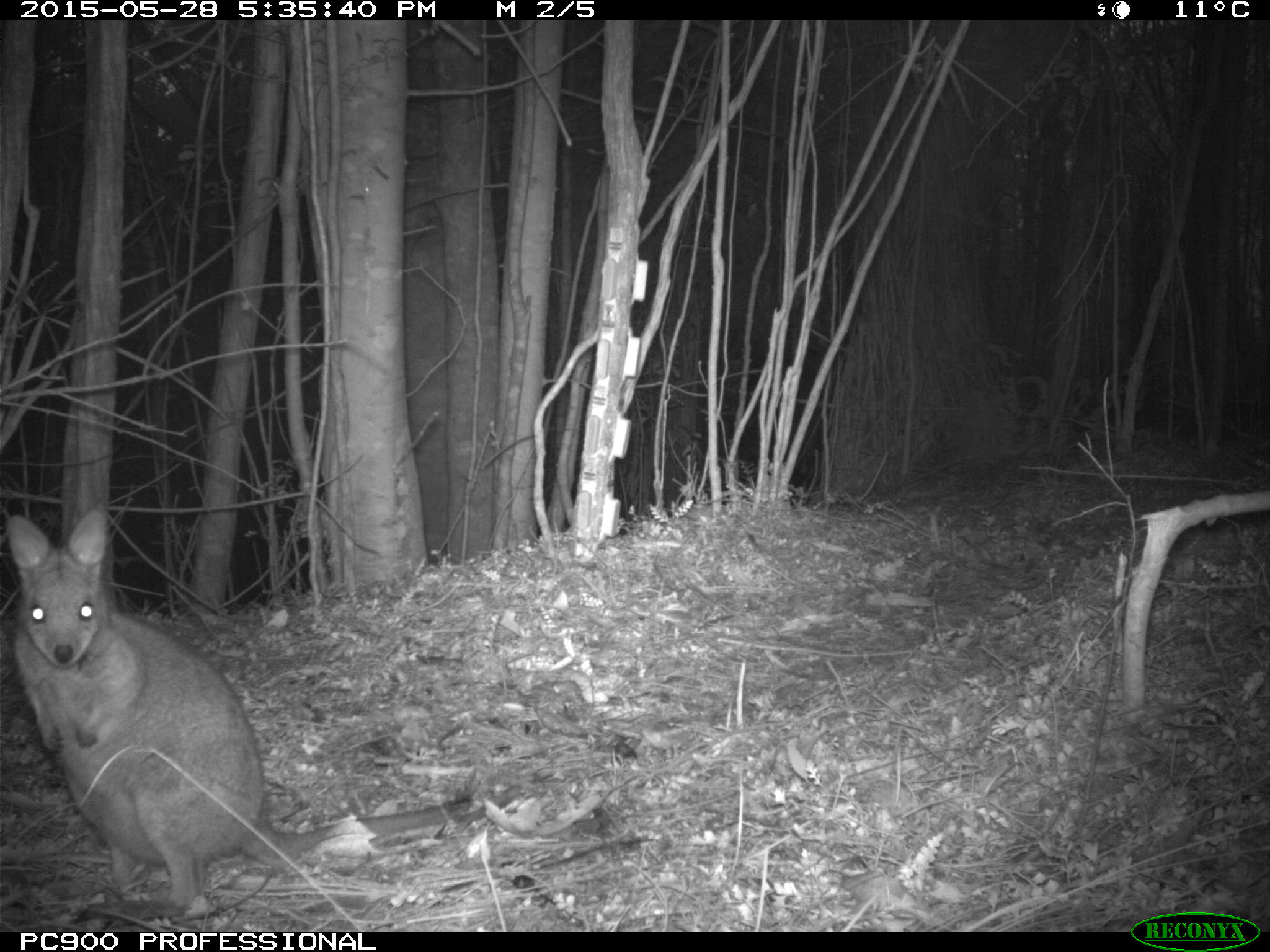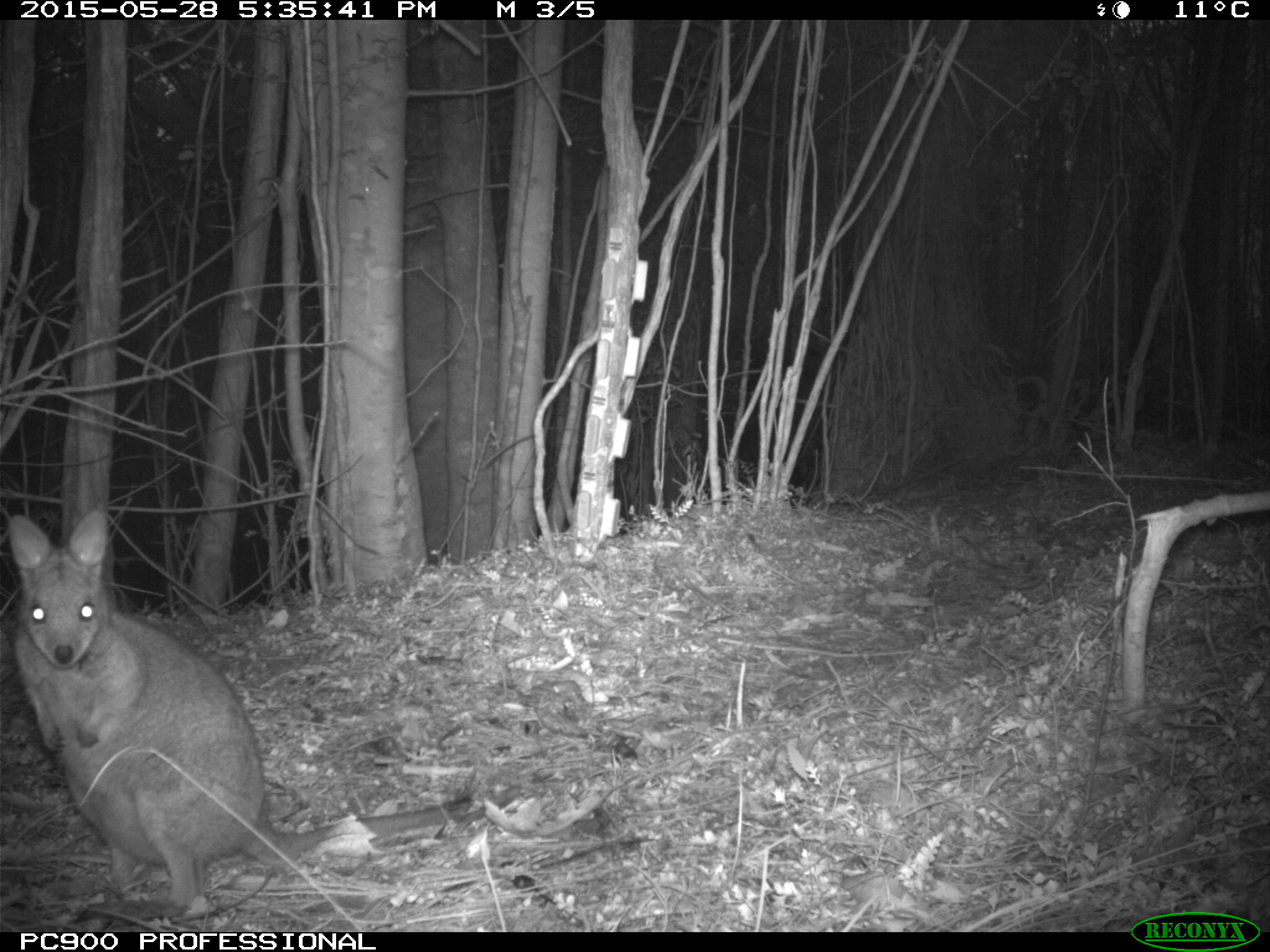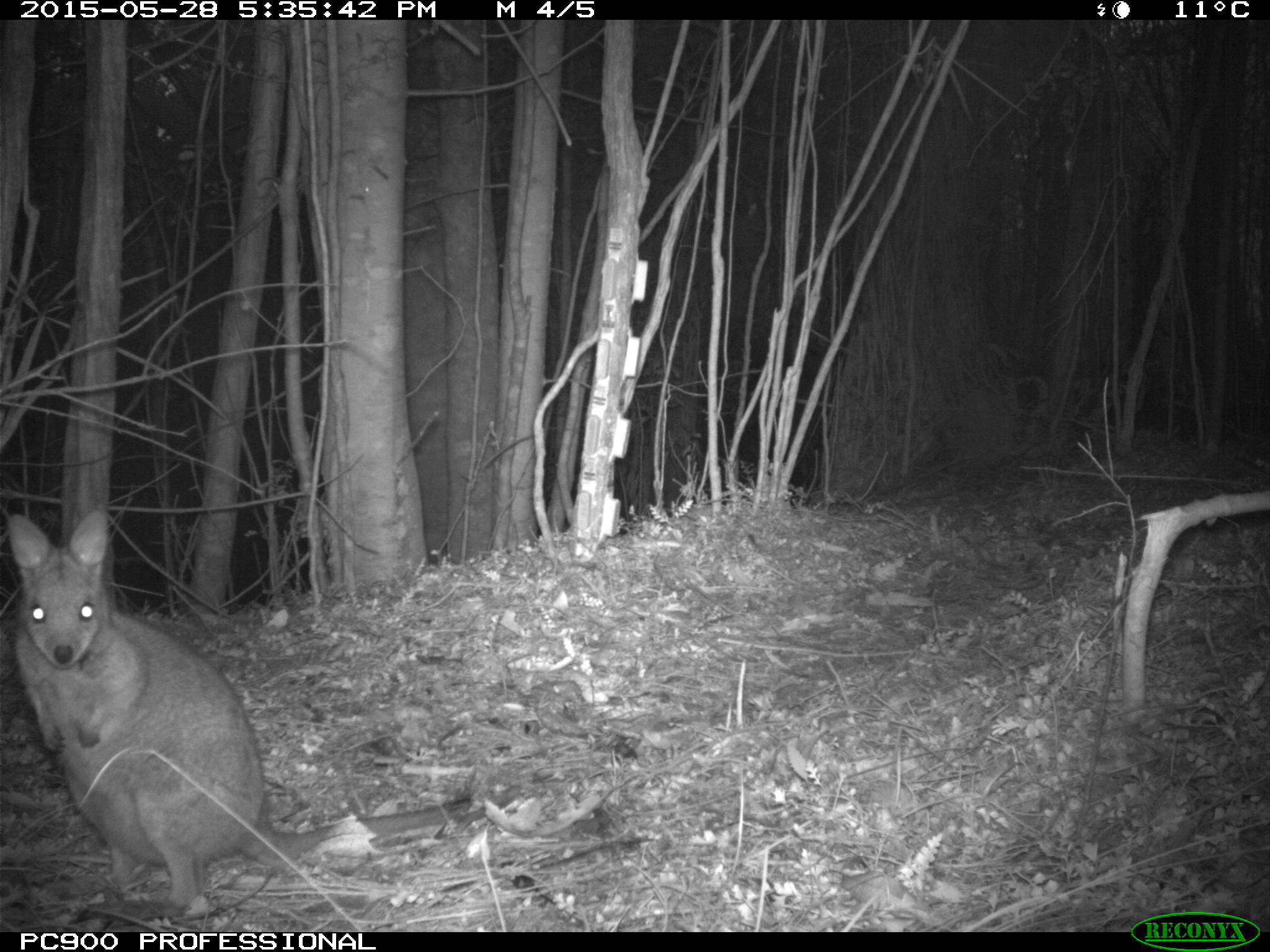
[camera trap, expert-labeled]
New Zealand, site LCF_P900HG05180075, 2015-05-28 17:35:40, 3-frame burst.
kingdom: Animalia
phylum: Chordata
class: Mammalia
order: Diprotodontia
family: Macropodidae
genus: Notamacropus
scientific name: Notamacropus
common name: wallaby